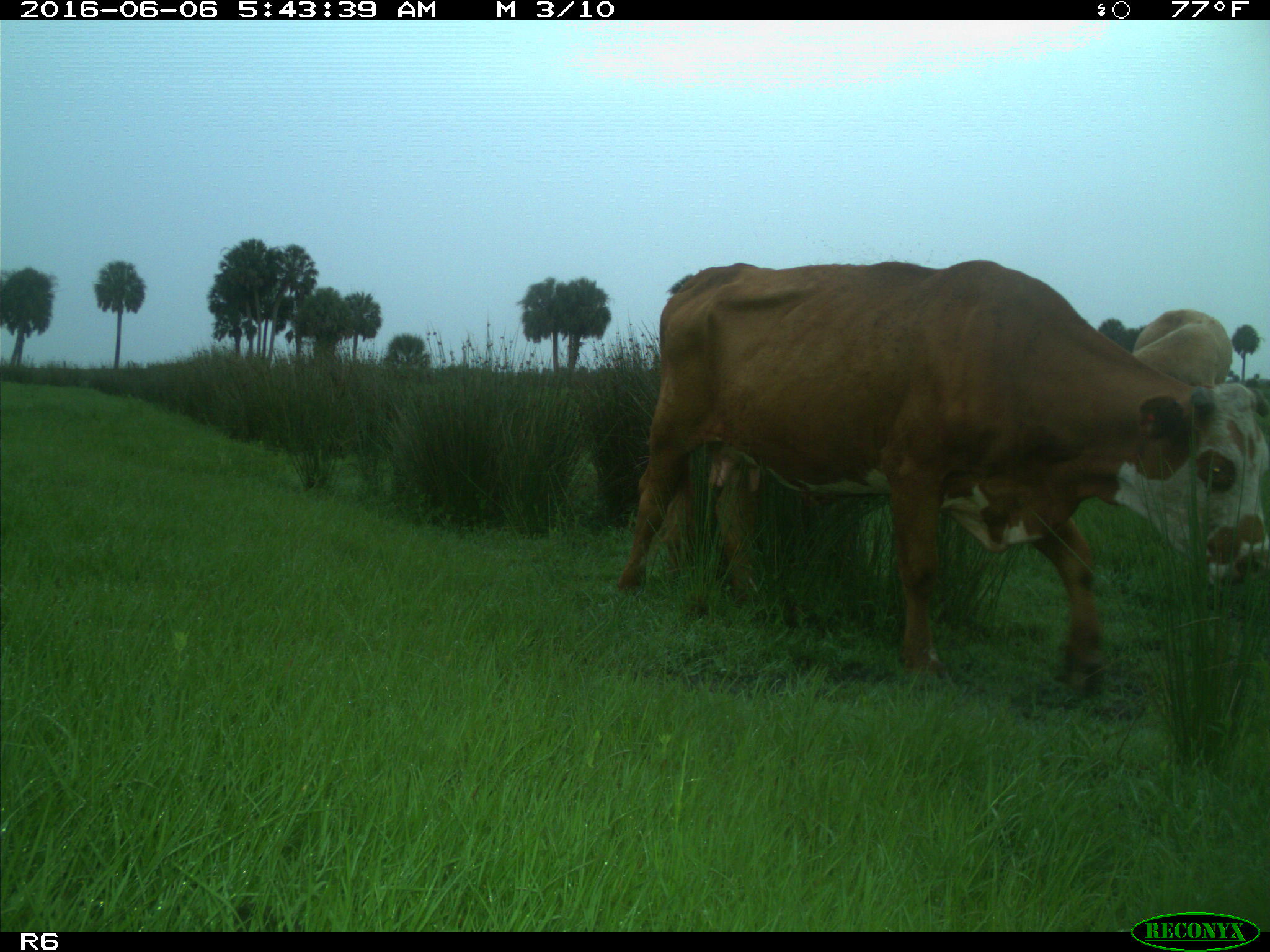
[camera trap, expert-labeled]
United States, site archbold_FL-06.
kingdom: Animalia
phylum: Chordata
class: Mammalia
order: Artiodactyla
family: Bovidae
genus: Bos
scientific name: Bos taurus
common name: domestic cow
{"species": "Bos taurus (domestic cow)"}